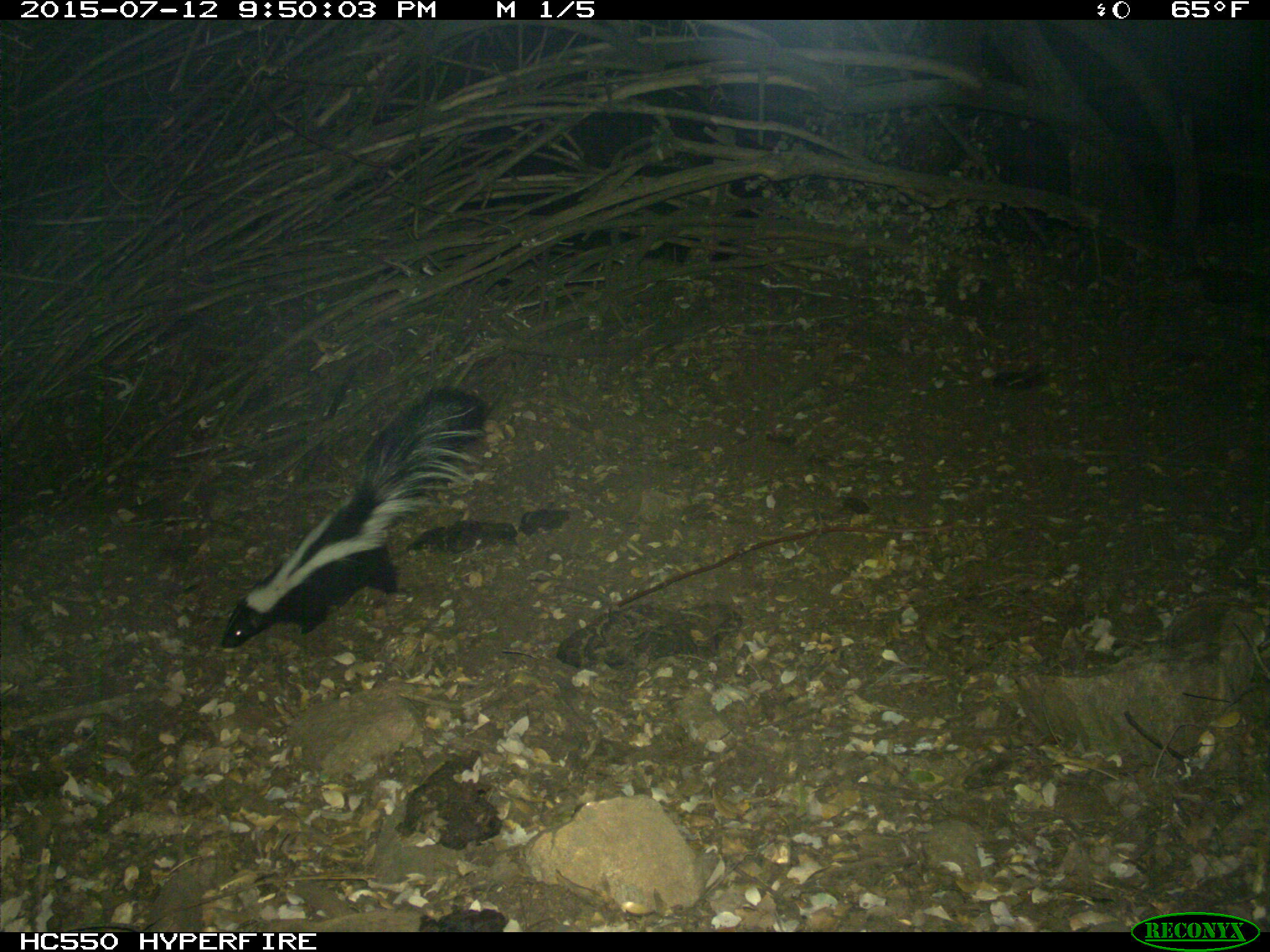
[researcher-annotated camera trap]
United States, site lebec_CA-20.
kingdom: Animalia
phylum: Chordata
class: Mammalia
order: Carnivora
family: Mephitidae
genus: Mephitis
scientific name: Mephitis mephitis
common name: striped skunk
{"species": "Mephitis mephitis (striped skunk)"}